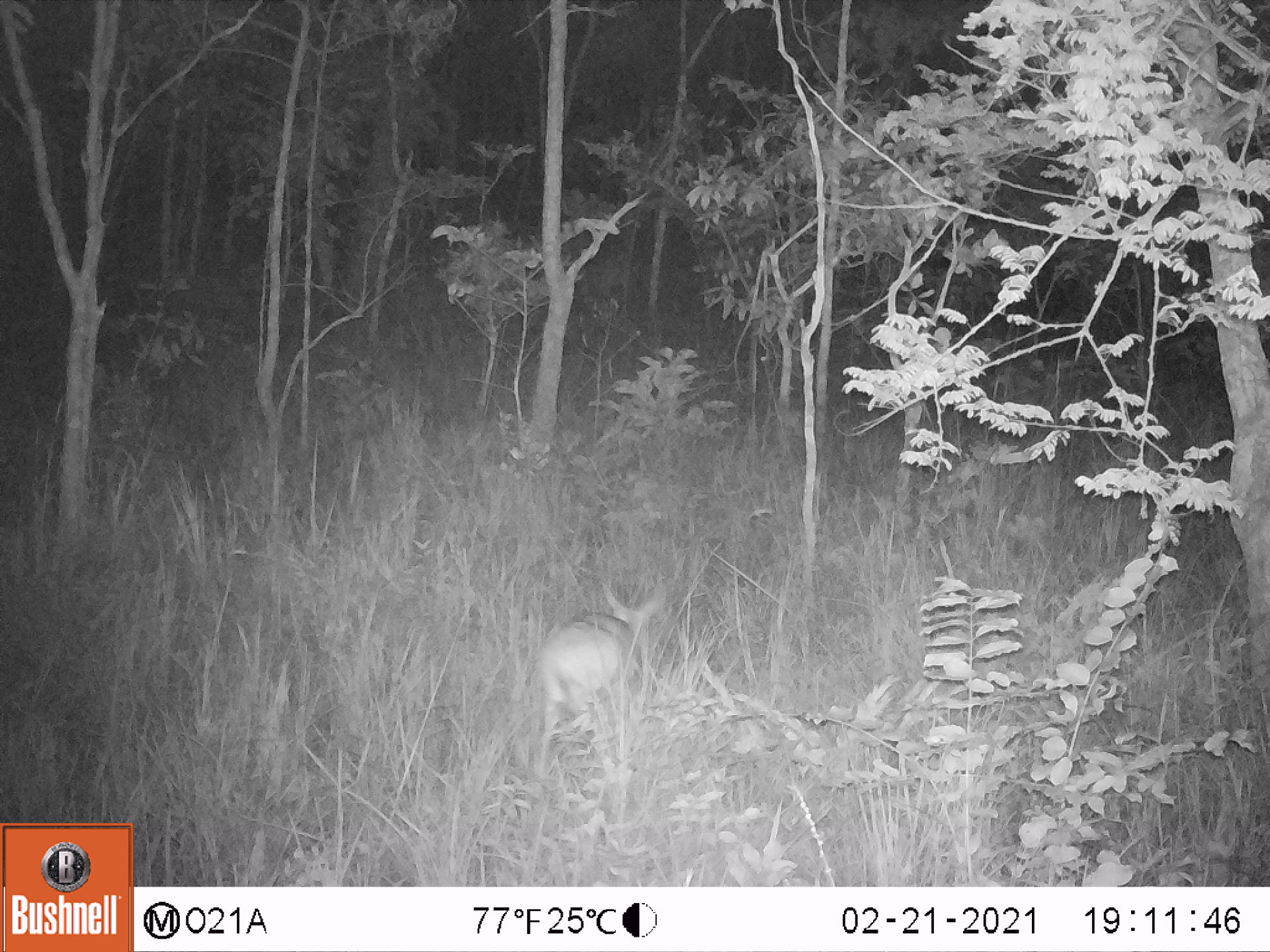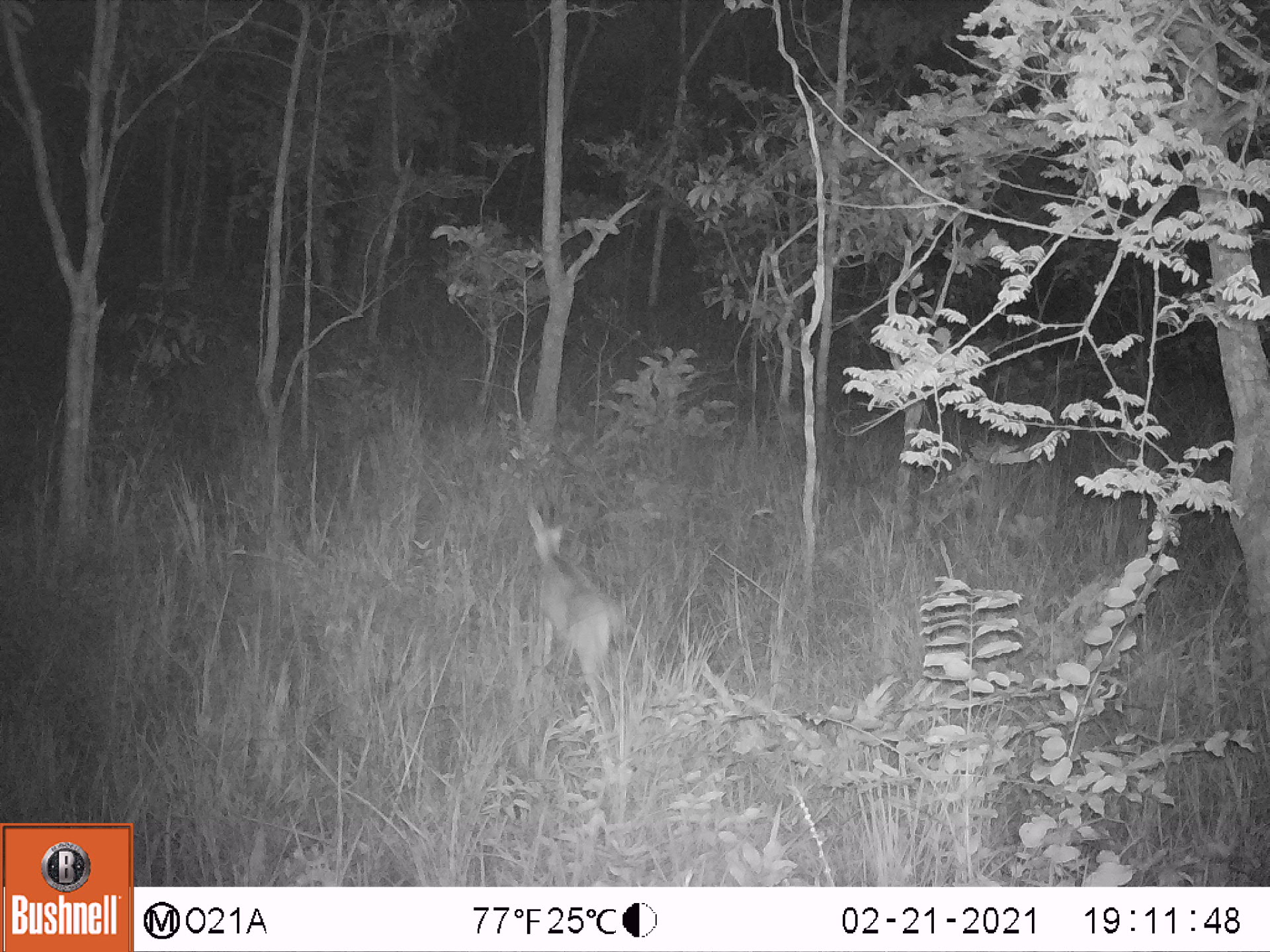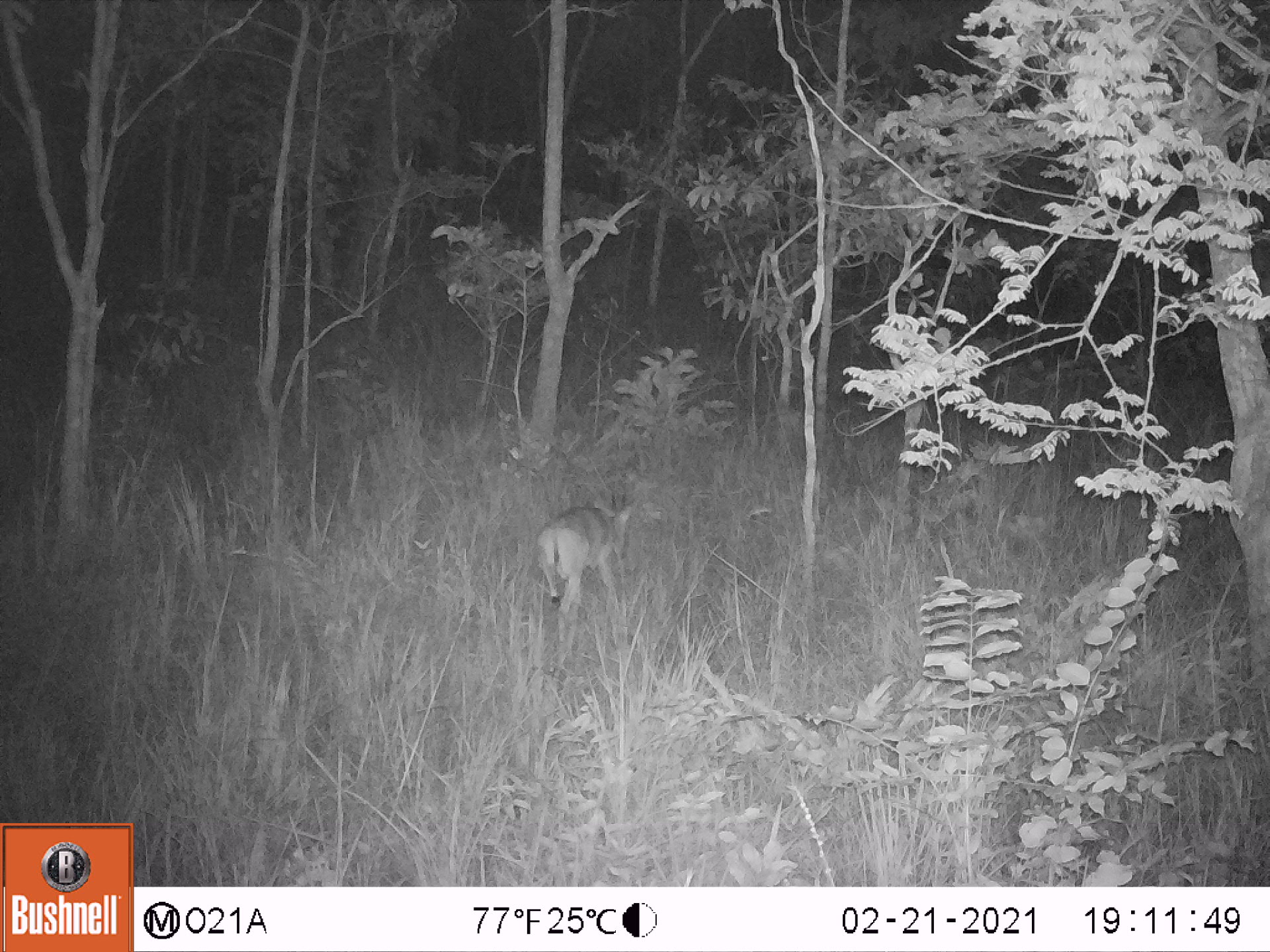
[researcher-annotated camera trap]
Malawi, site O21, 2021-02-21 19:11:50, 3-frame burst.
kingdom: Animalia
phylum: Chordata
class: Mammalia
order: Artiodactyla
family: Bovidae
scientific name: Antilopinae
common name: small antelope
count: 1